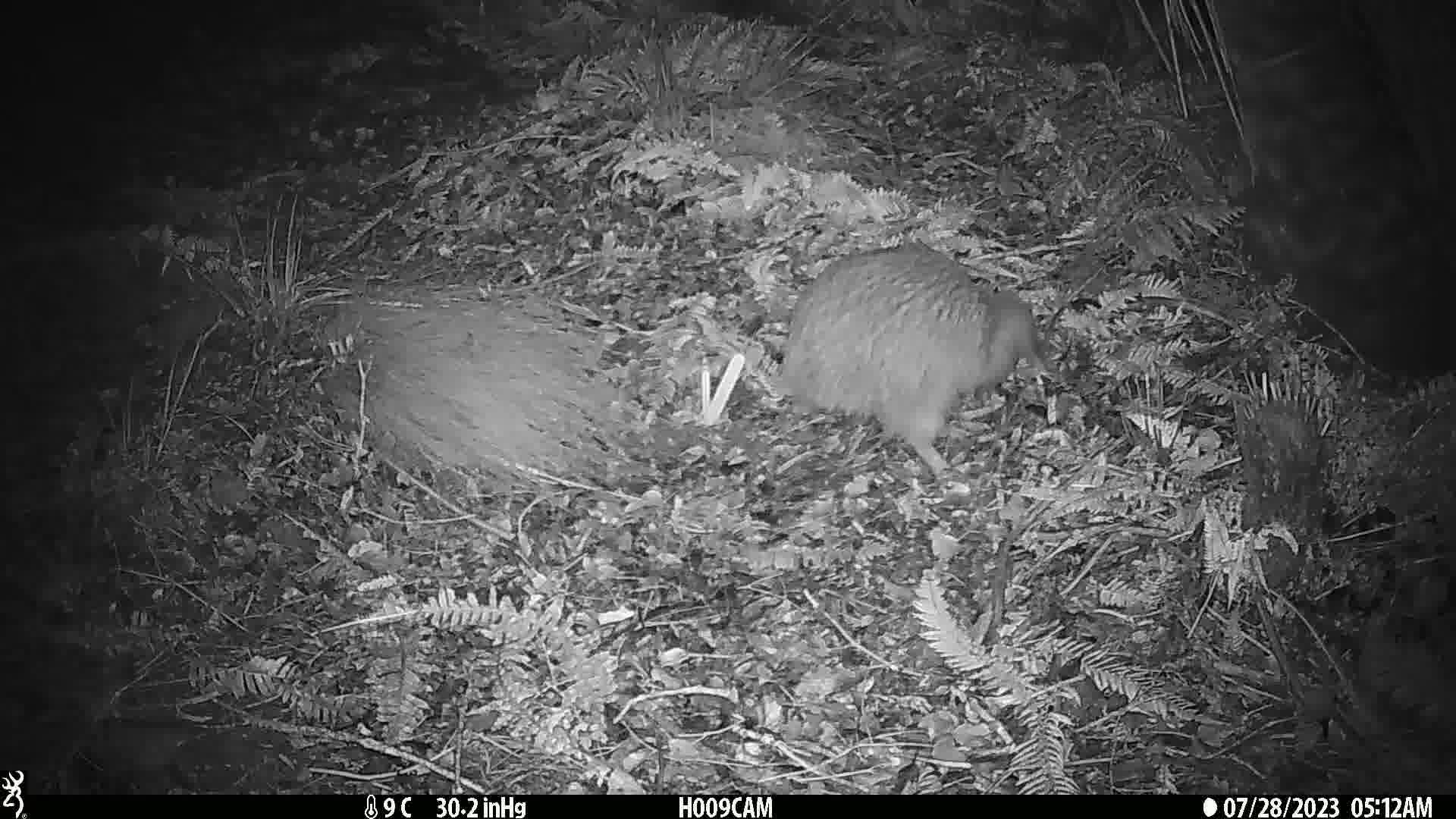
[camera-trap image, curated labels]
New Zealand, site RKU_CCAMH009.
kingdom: Animalia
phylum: Chordata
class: Aves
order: Apterygiformes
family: Apterygidae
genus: Apteryx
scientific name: Apteryx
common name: kiwi